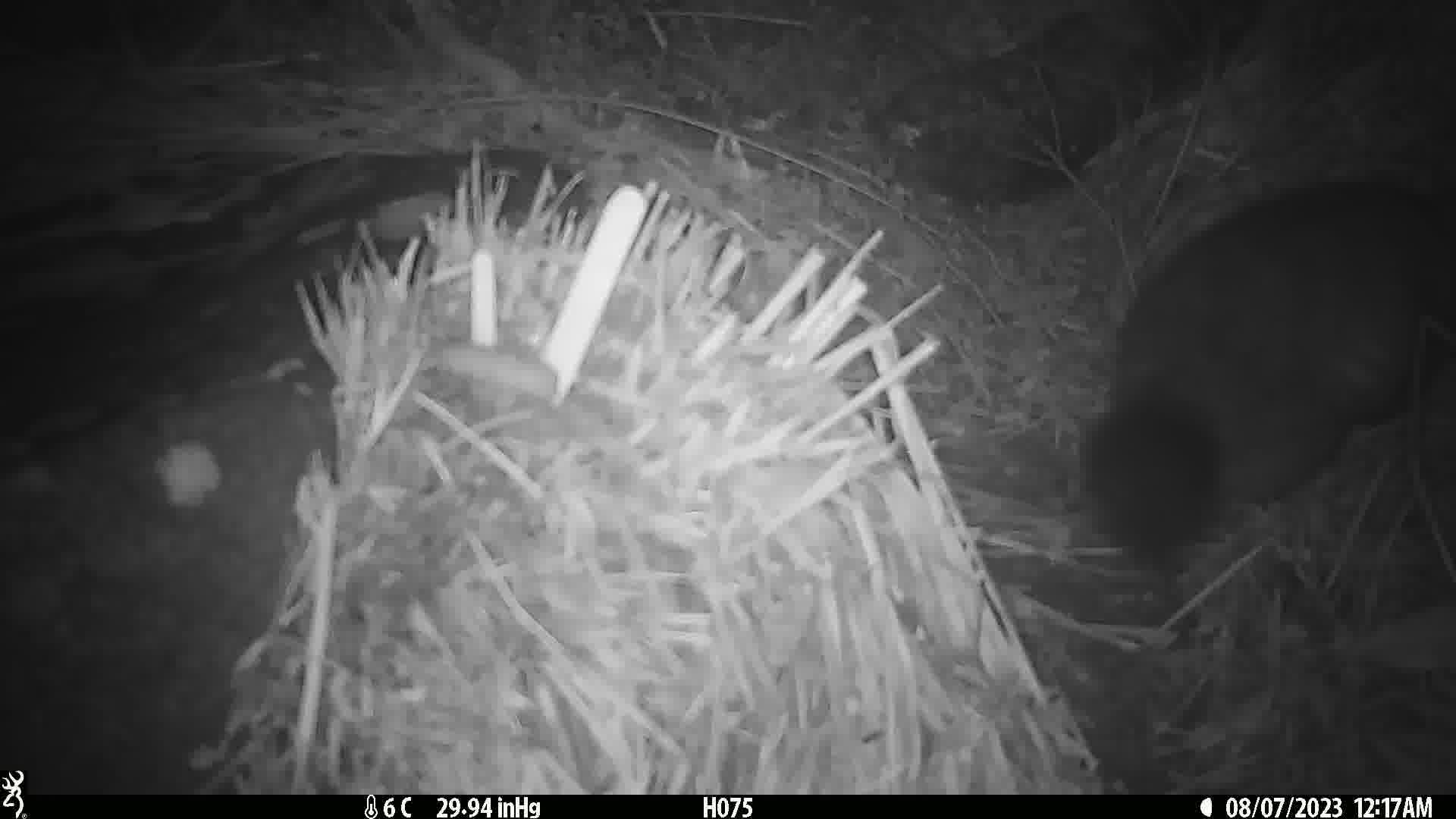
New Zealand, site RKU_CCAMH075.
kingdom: Animalia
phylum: Chordata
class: Mammalia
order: Diprotodontia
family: Phalangeridae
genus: Trichosurus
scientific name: Trichosurus vulpecula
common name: common brushtail possum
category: possum